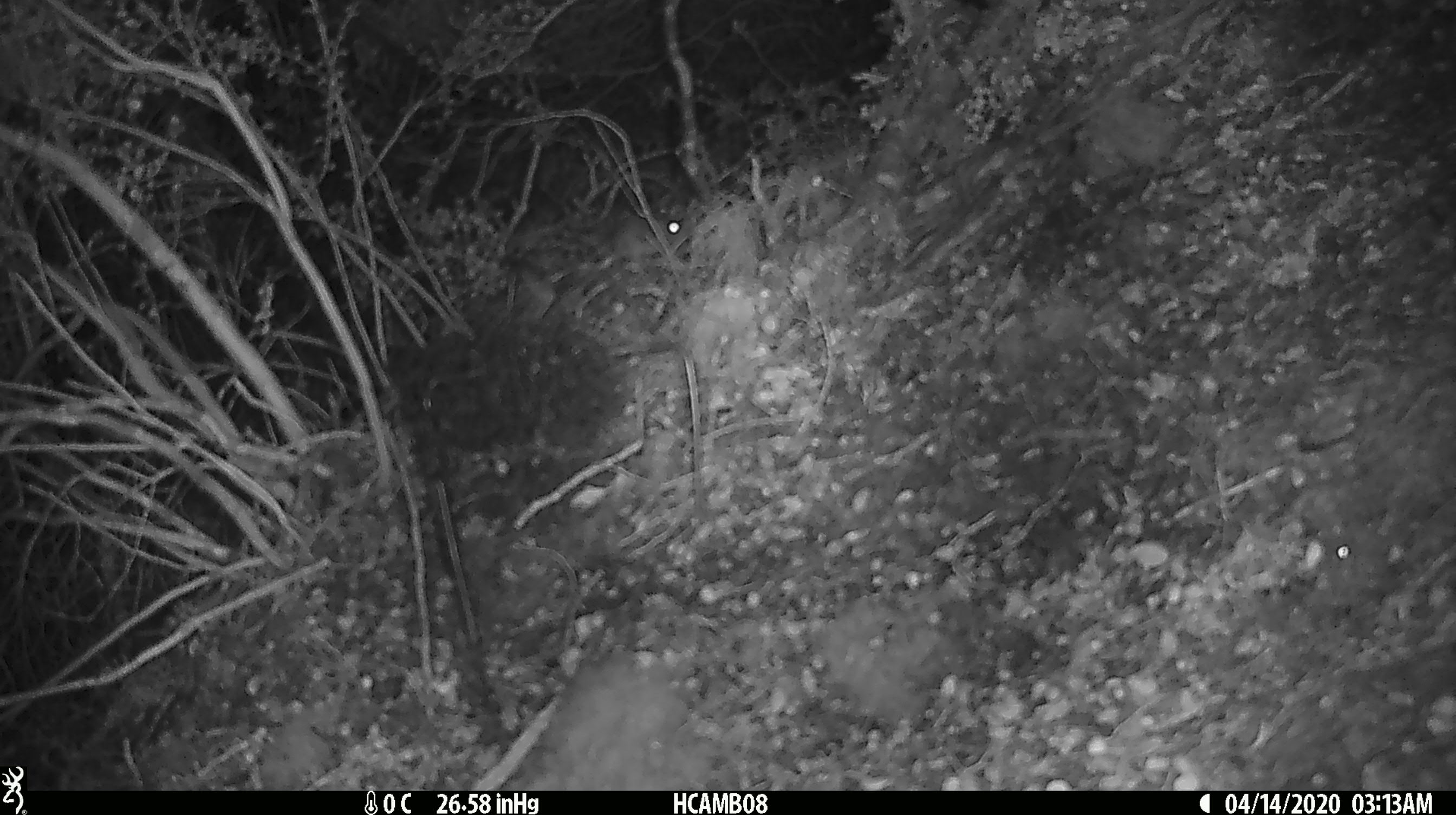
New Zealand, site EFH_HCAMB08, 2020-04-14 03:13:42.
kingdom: Animalia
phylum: Chordata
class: Mammalia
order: Rodentia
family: Muridae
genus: Mus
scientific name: Mus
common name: mouse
Mouse (Mus).